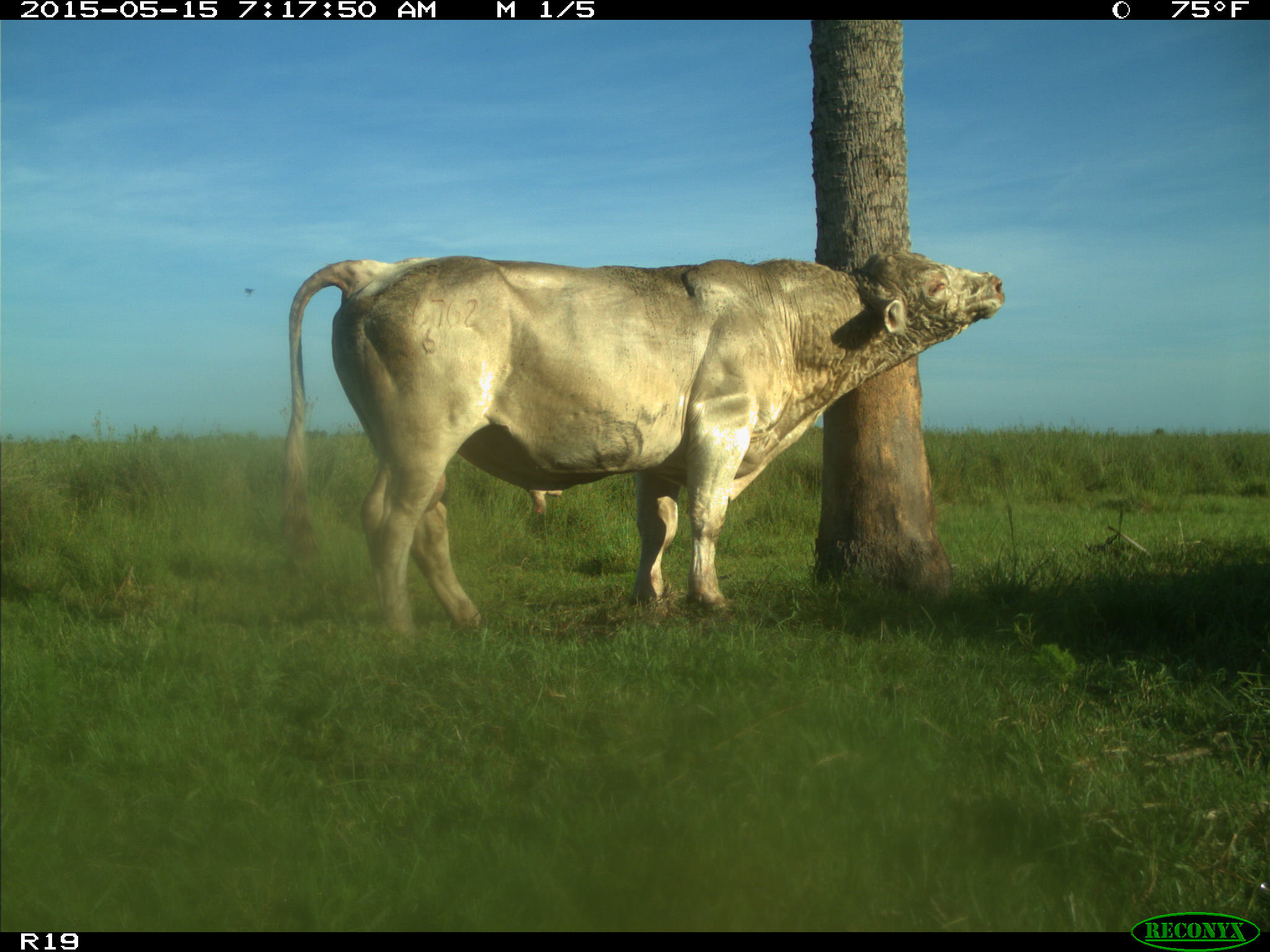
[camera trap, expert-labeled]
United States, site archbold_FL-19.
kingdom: Animalia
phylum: Chordata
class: Mammalia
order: Artiodactyla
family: Bovidae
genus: Bos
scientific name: Bos taurus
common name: domestic cow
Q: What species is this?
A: Bos taurus (domestic cow).